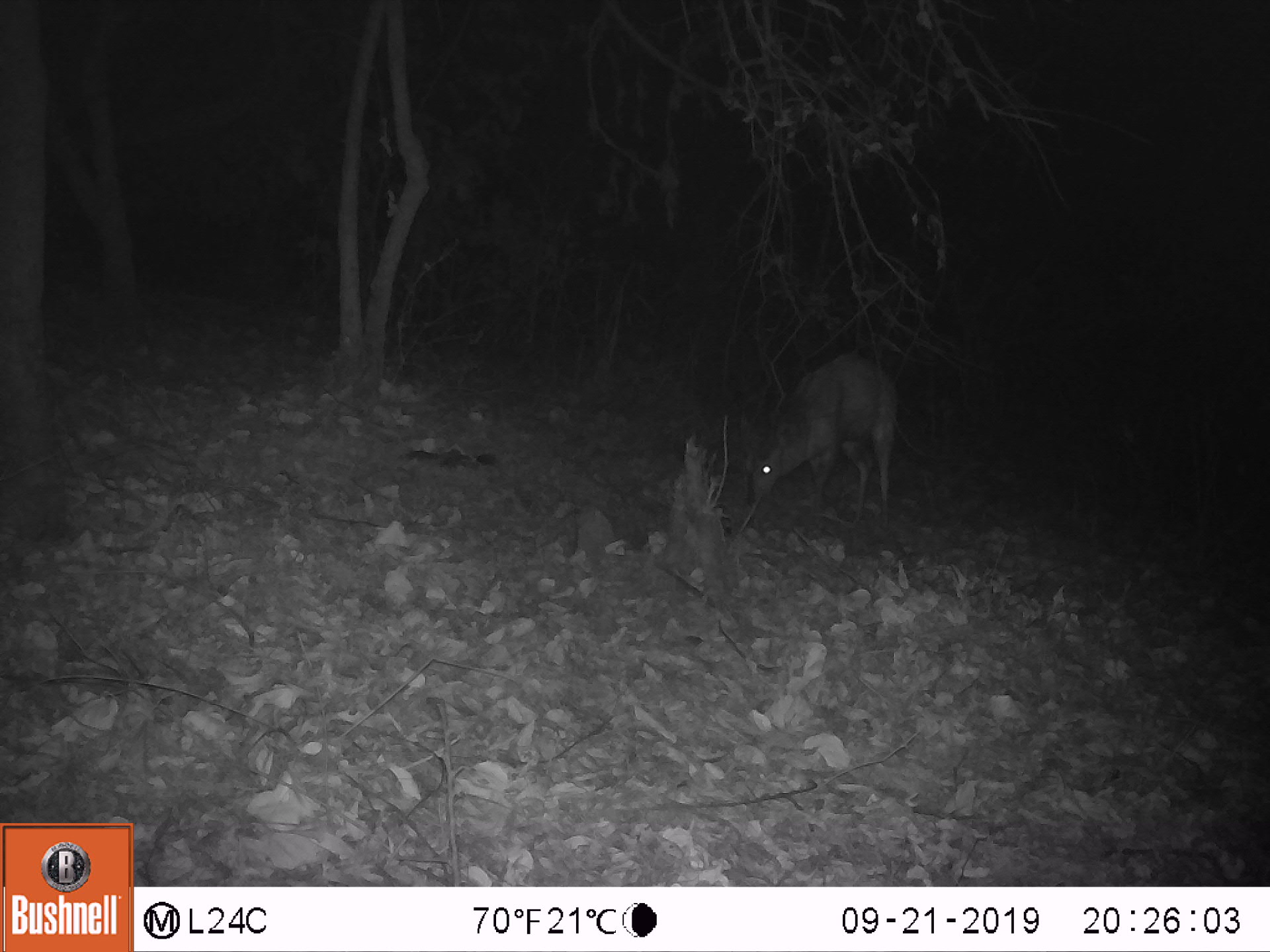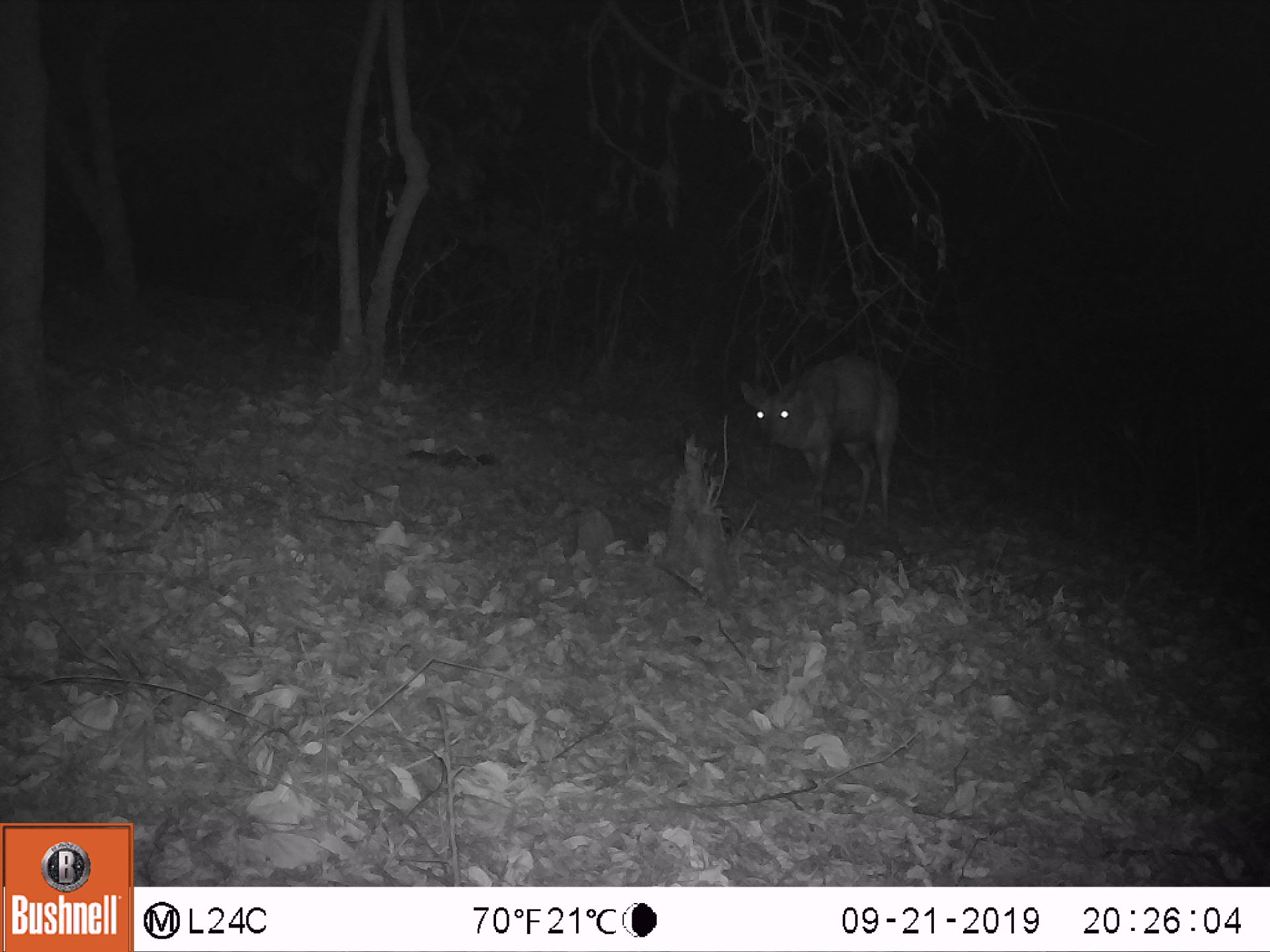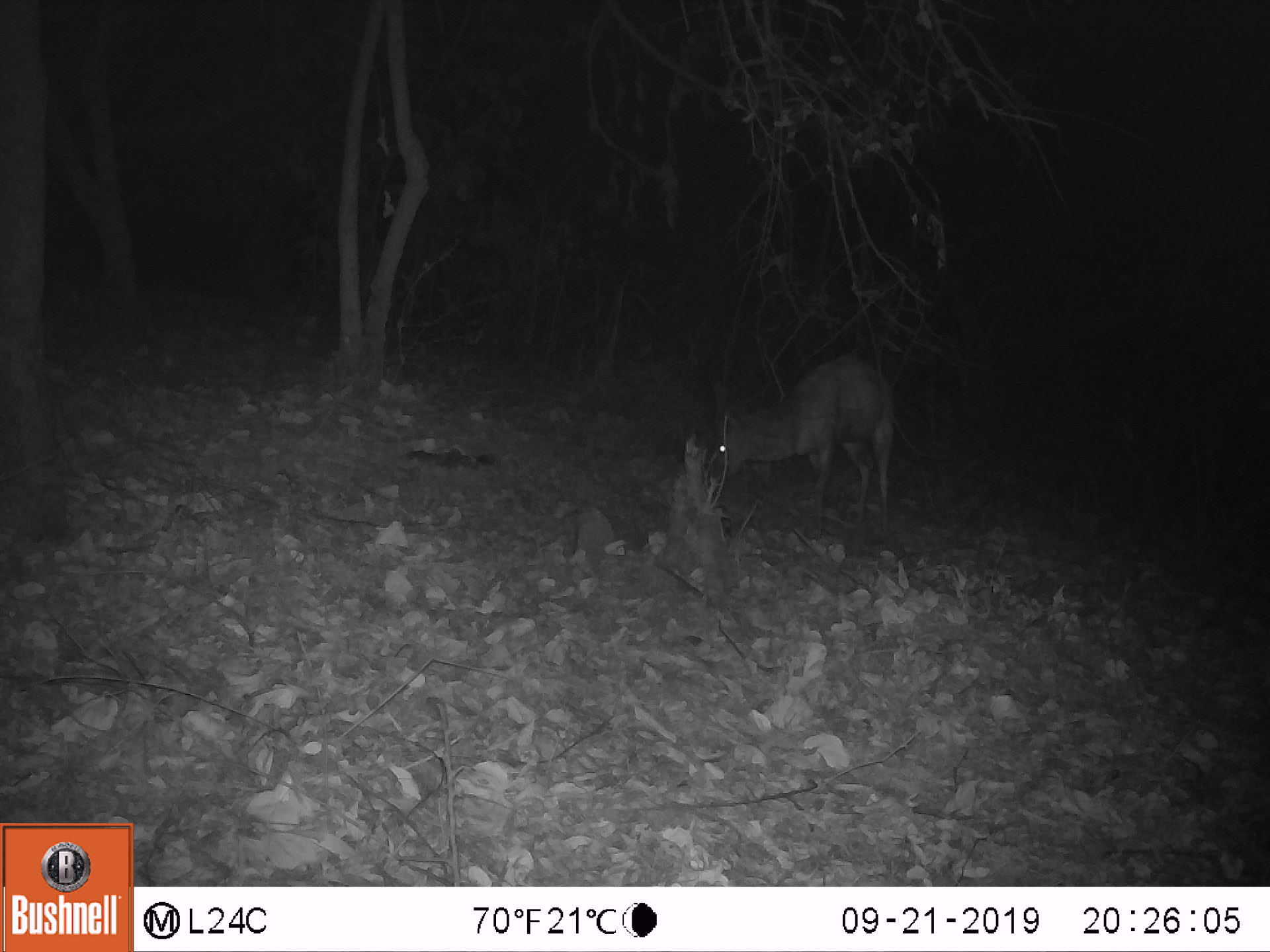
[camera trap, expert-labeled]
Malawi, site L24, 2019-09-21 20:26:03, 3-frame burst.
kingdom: Animalia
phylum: Chordata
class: Mammalia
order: Artiodactyla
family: Bovidae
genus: Tragelaphus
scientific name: Tragelaphus sylvaticus sylvaticus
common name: cape bushbuck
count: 1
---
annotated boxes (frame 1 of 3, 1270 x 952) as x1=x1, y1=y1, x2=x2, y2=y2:
cape bushbuck: x1=736, y1=347, x2=906, y2=530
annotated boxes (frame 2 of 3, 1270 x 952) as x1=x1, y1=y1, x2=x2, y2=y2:
cape bushbuck: x1=731, y1=347, x2=903, y2=528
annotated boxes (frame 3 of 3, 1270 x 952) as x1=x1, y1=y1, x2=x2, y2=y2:
cape bushbuck: x1=709, y1=351, x2=902, y2=533